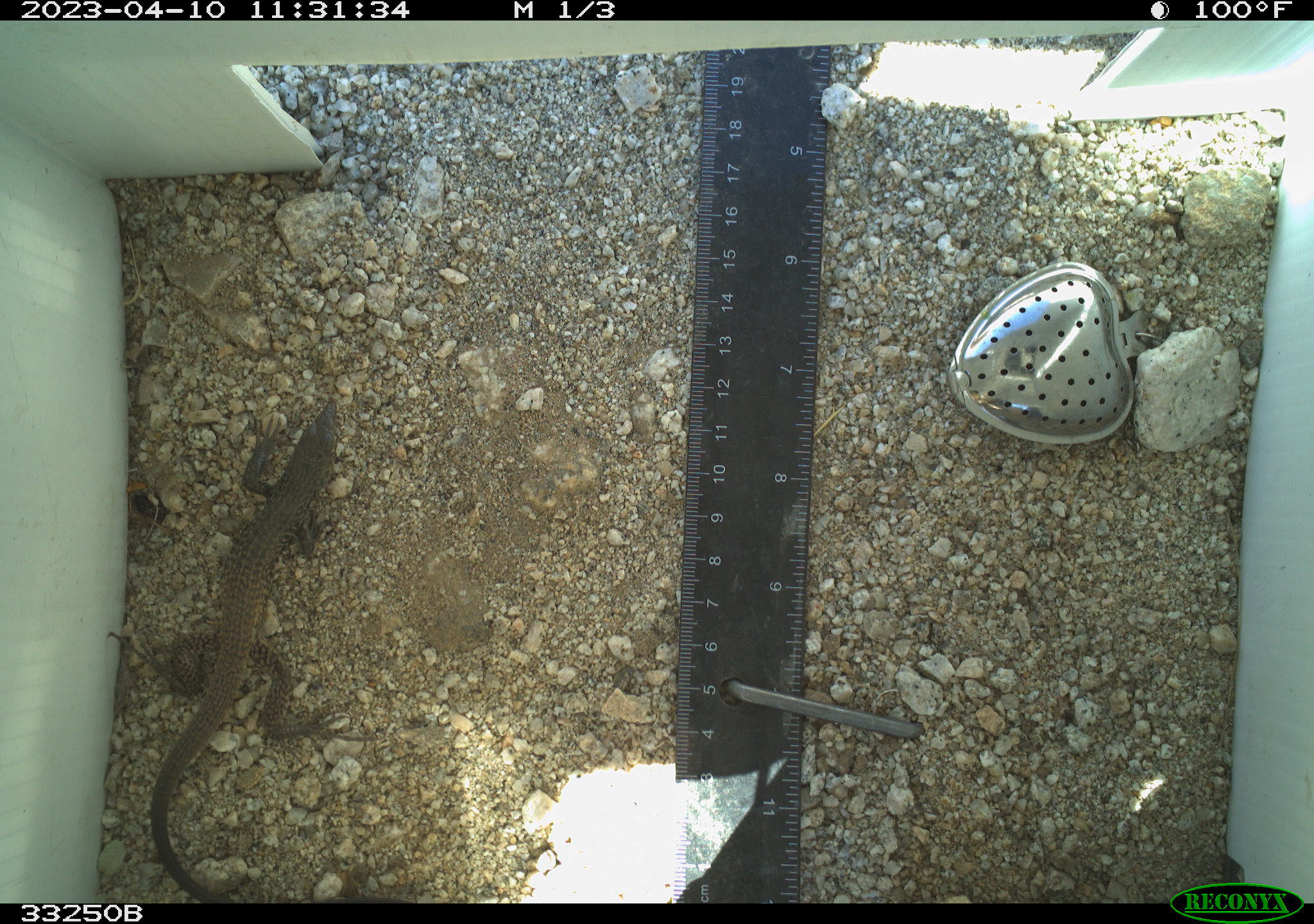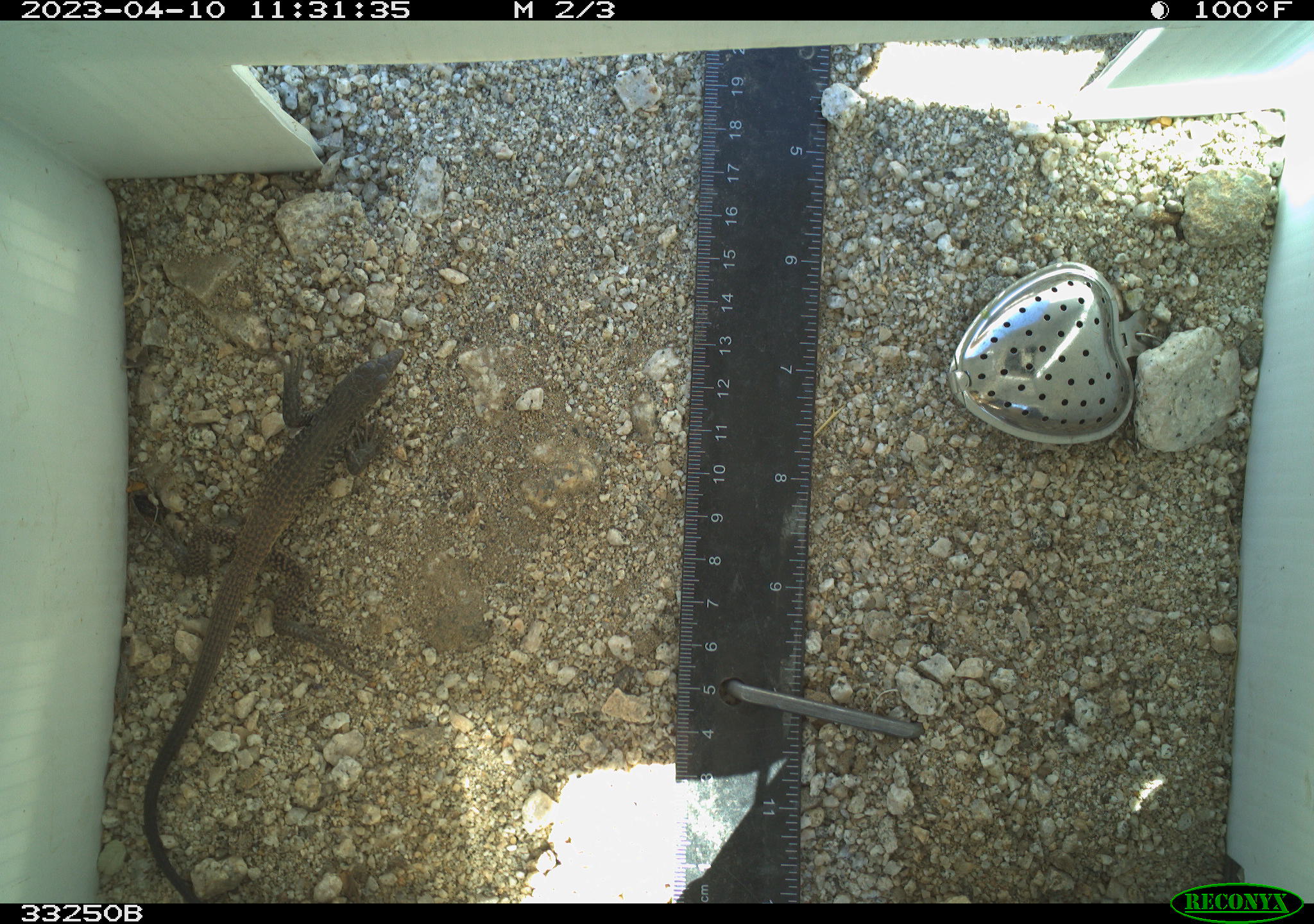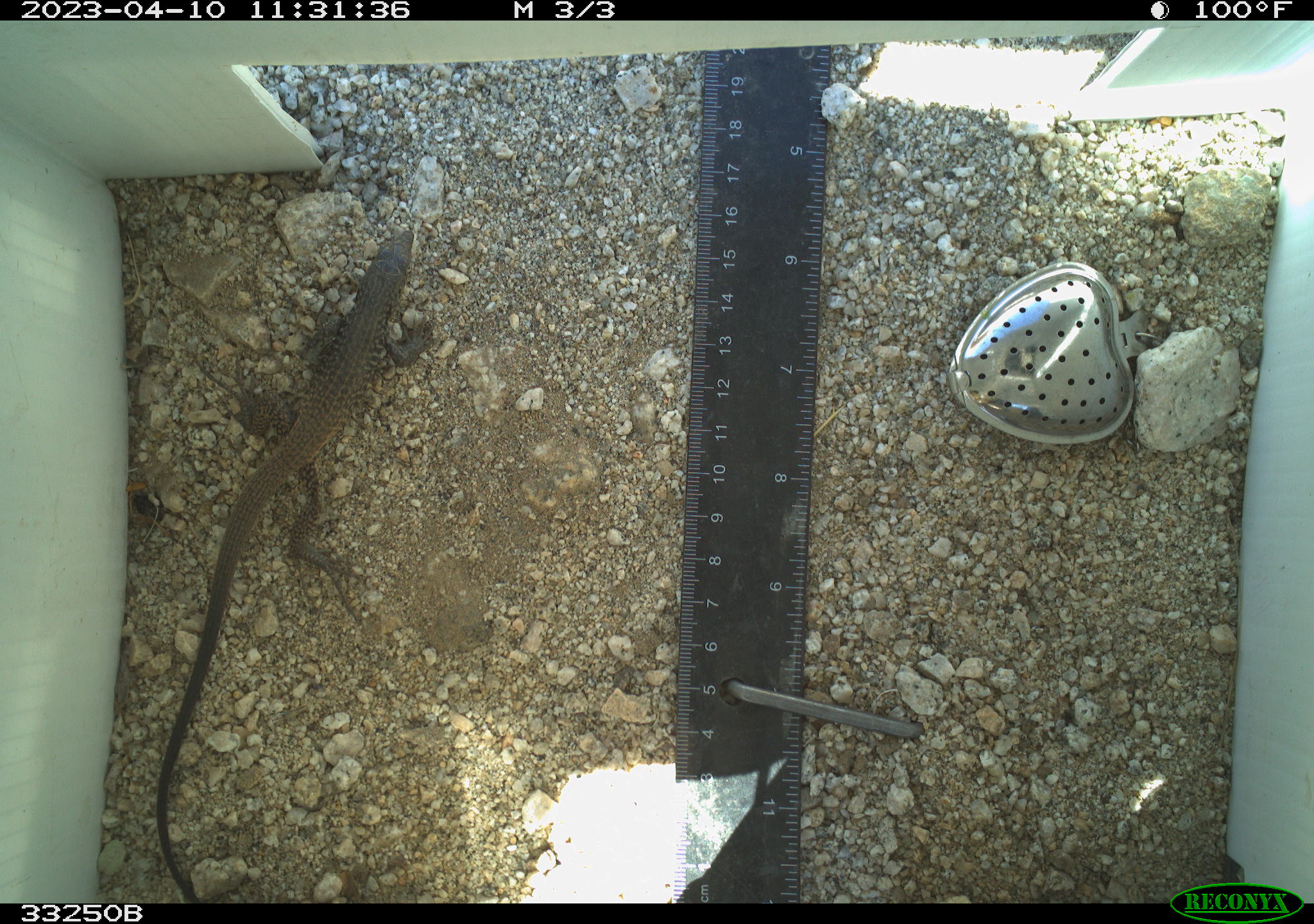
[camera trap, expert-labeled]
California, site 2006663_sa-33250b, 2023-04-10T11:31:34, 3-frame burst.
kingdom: Animalia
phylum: Chordata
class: Reptilia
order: Squamata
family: Teiidae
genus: Aspidoscelis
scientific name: Aspidoscelis tigris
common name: western whiptail